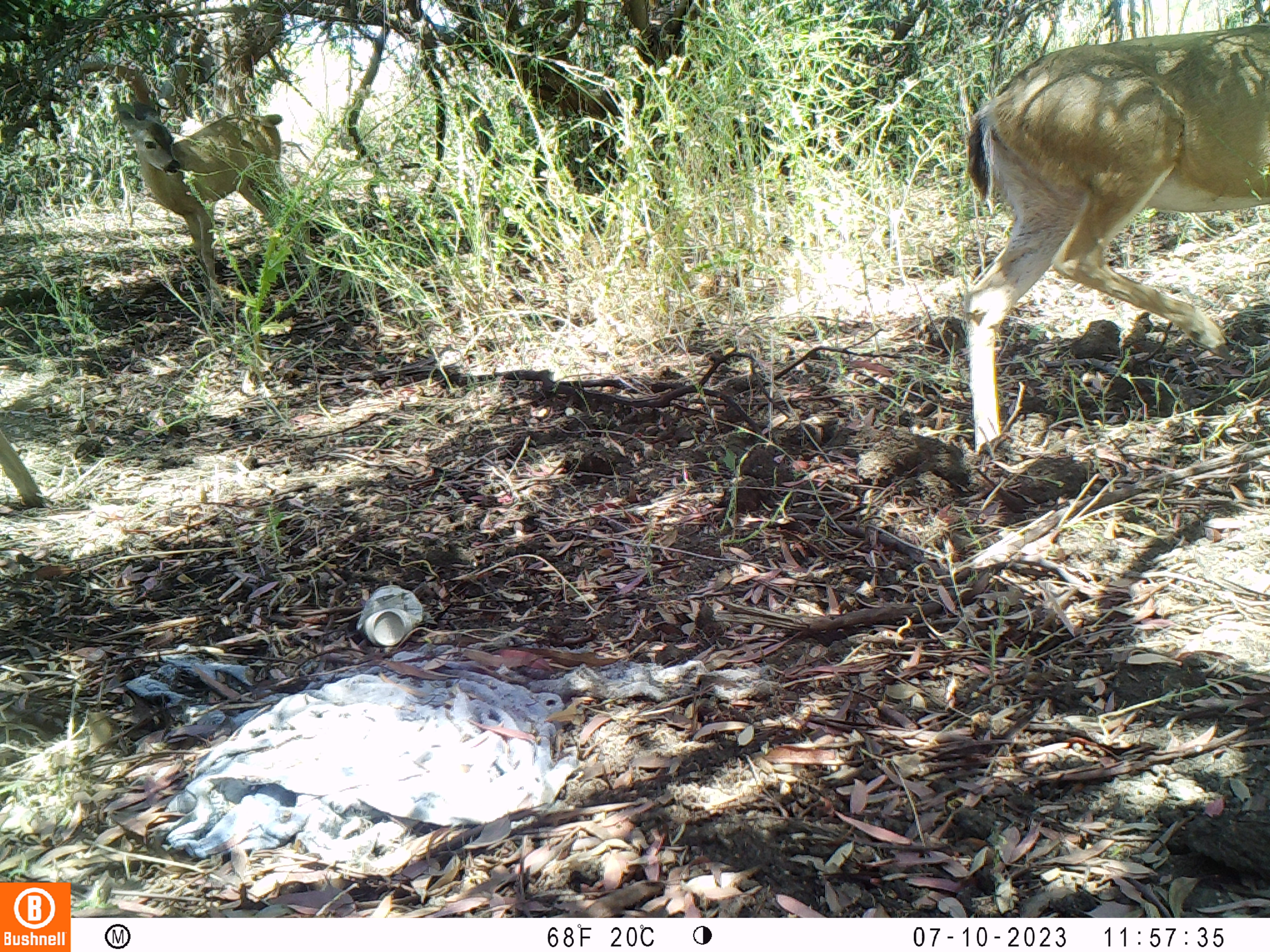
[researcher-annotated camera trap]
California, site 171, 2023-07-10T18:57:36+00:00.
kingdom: Animalia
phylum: Chordata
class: Mammalia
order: Artiodactyla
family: Cervidae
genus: Odocoileus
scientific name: Odocoileus hemionus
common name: mule deer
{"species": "mule deer (Odocoileus hemionus)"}